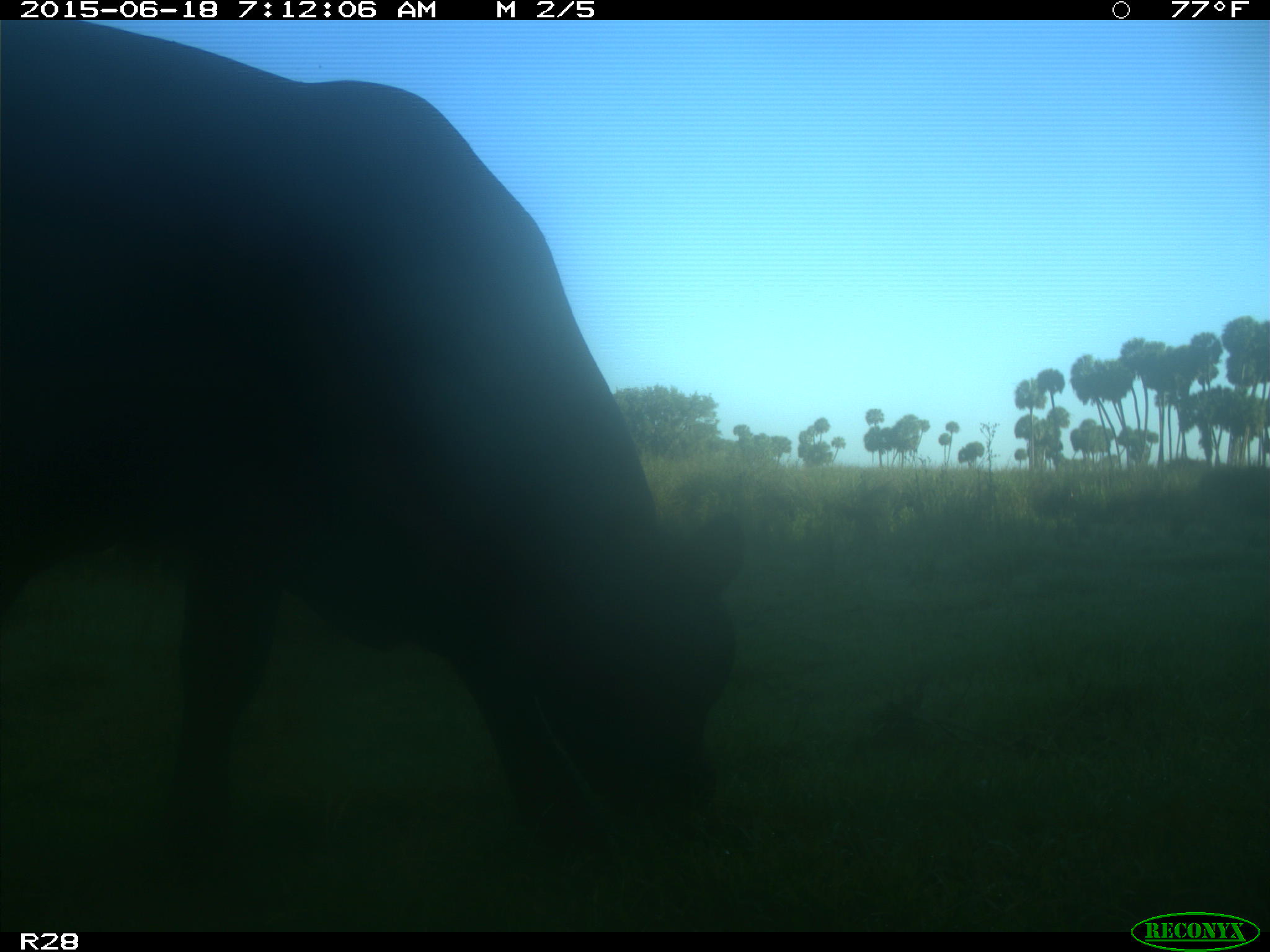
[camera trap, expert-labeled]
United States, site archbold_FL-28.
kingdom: Animalia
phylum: Chordata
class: Mammalia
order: Artiodactyla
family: Bovidae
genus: Bos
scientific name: Bos taurus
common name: domestic cow